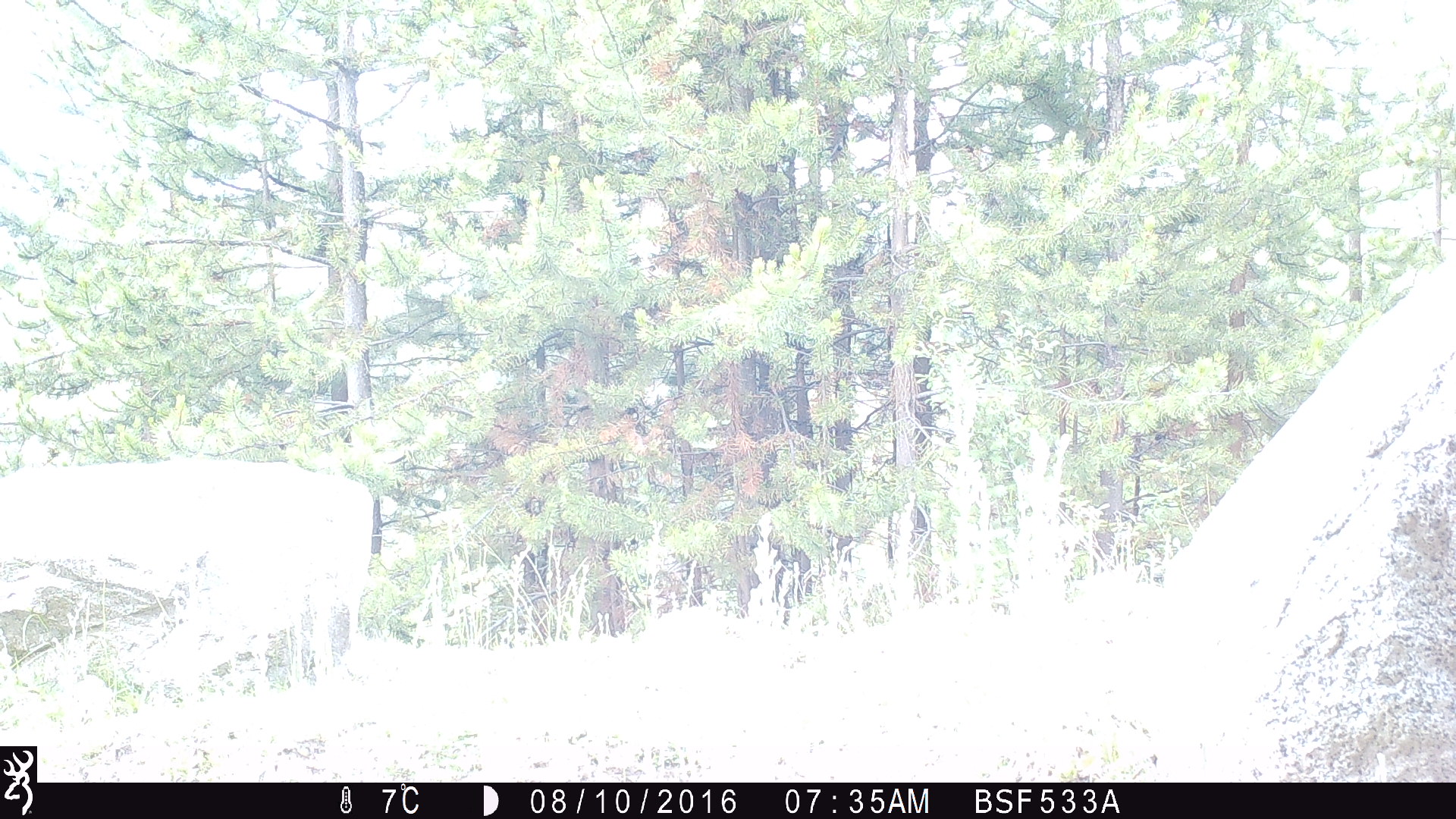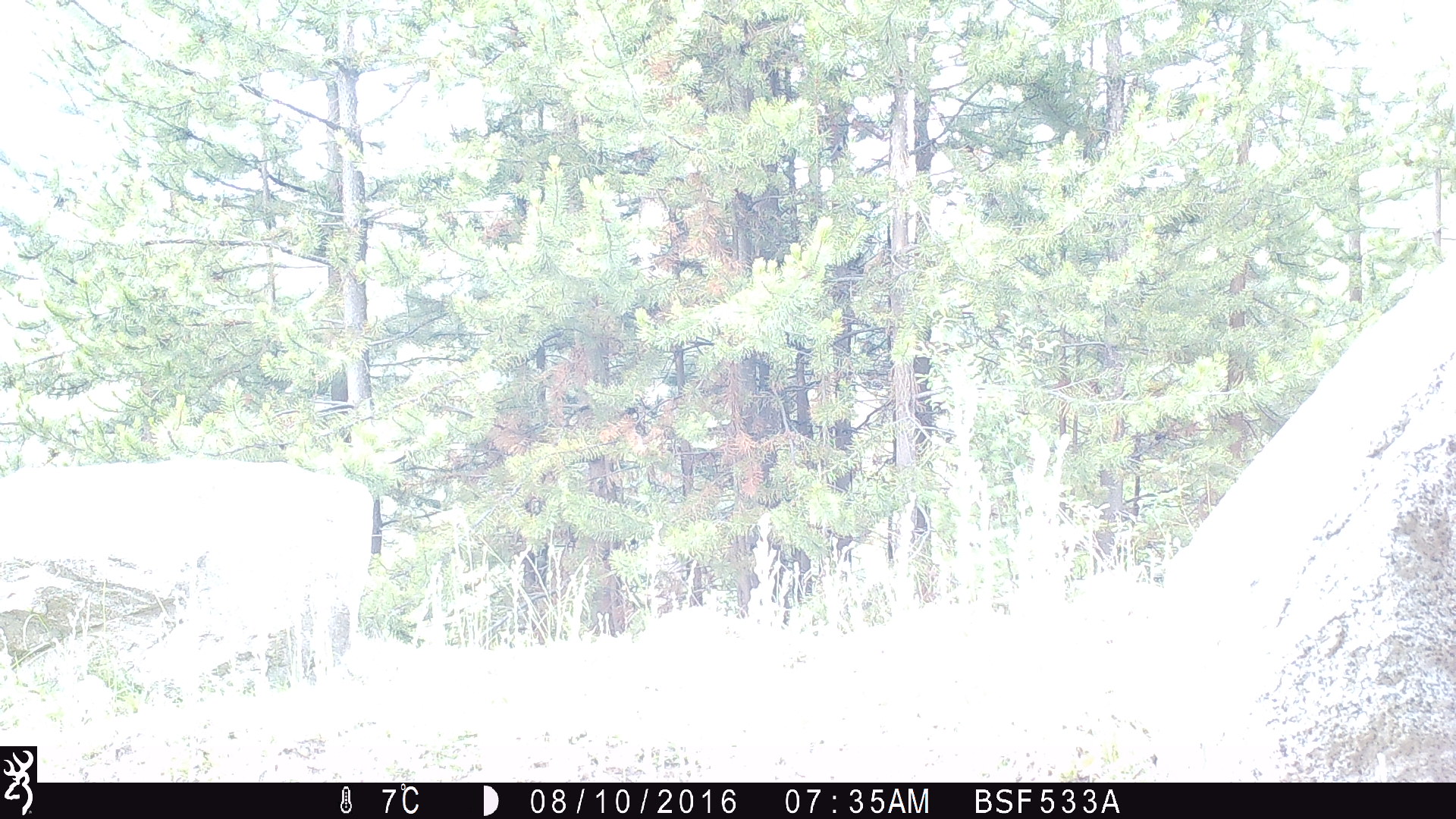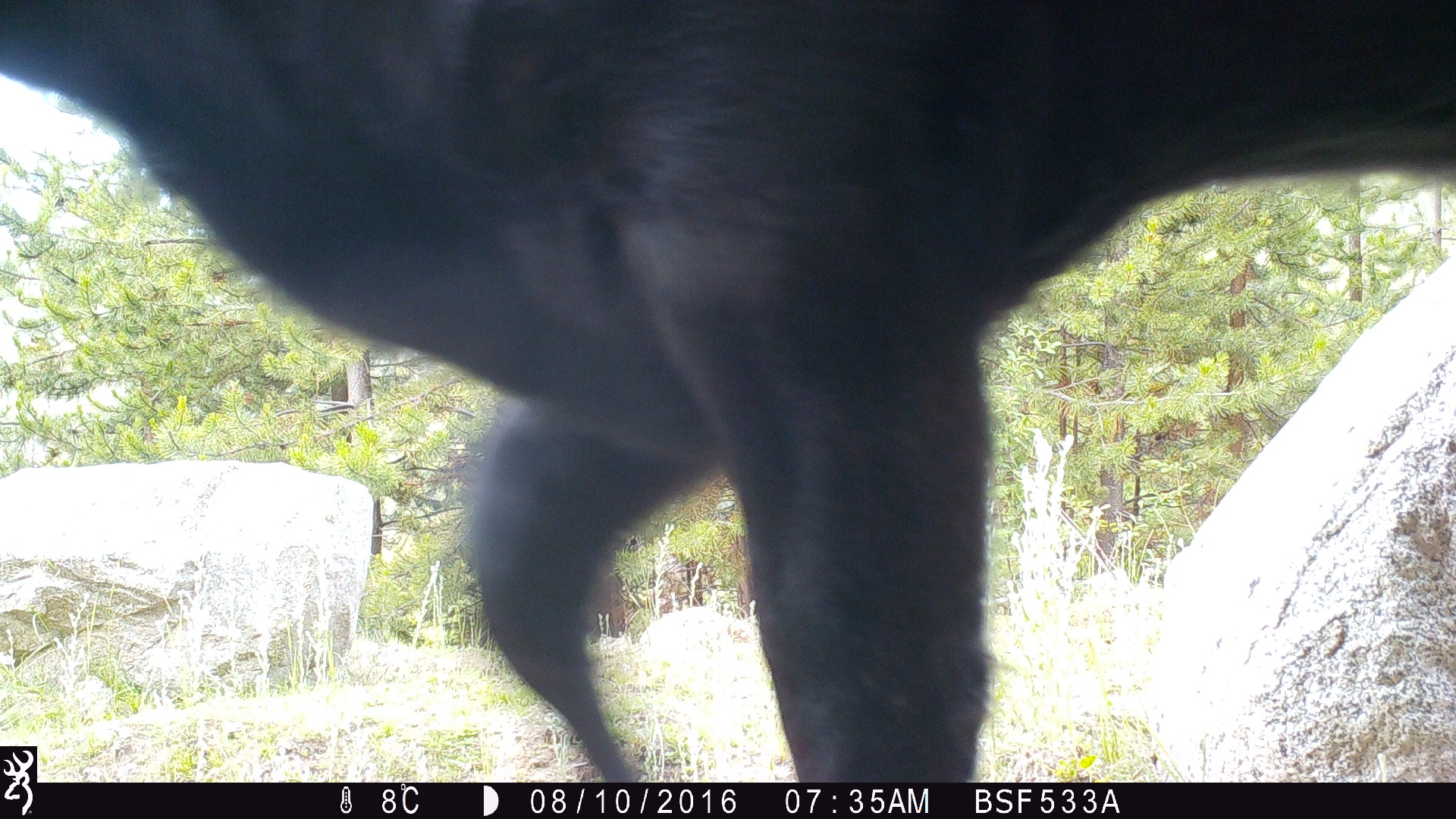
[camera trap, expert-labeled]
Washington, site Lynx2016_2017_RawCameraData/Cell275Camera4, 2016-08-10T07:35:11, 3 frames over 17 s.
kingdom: Animalia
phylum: Chordata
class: Mammalia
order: Artiodactyla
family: Bovidae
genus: Bos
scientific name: Bos taurus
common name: domestic cattle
Domestic cattle (Bos taurus). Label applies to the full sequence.